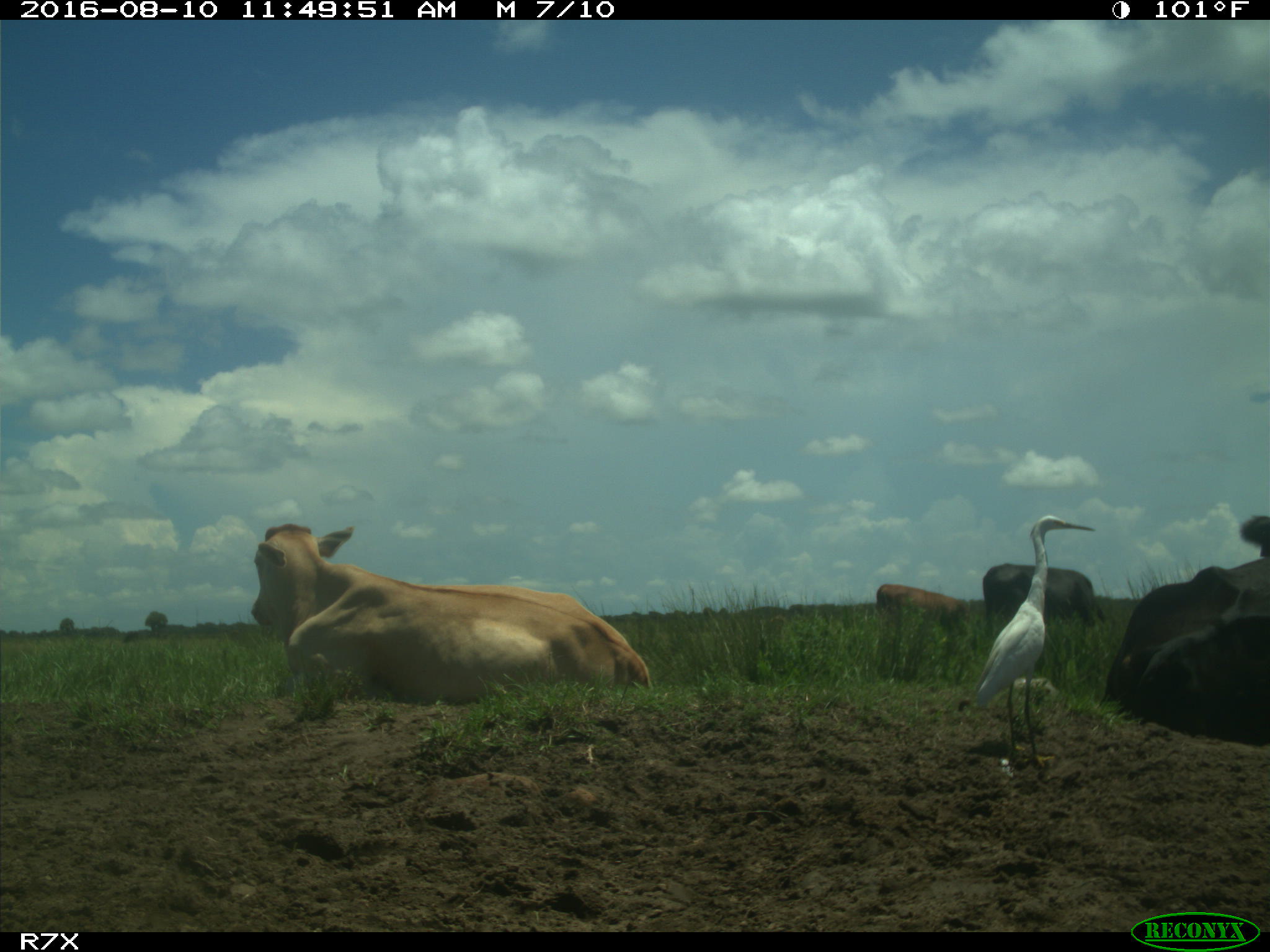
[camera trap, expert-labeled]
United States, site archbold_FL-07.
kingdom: Animalia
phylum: Chordata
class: Mammalia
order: Artiodactyla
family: Bovidae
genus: Bos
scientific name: Bos taurus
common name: domestic cow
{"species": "Bos taurus (domestic cow)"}